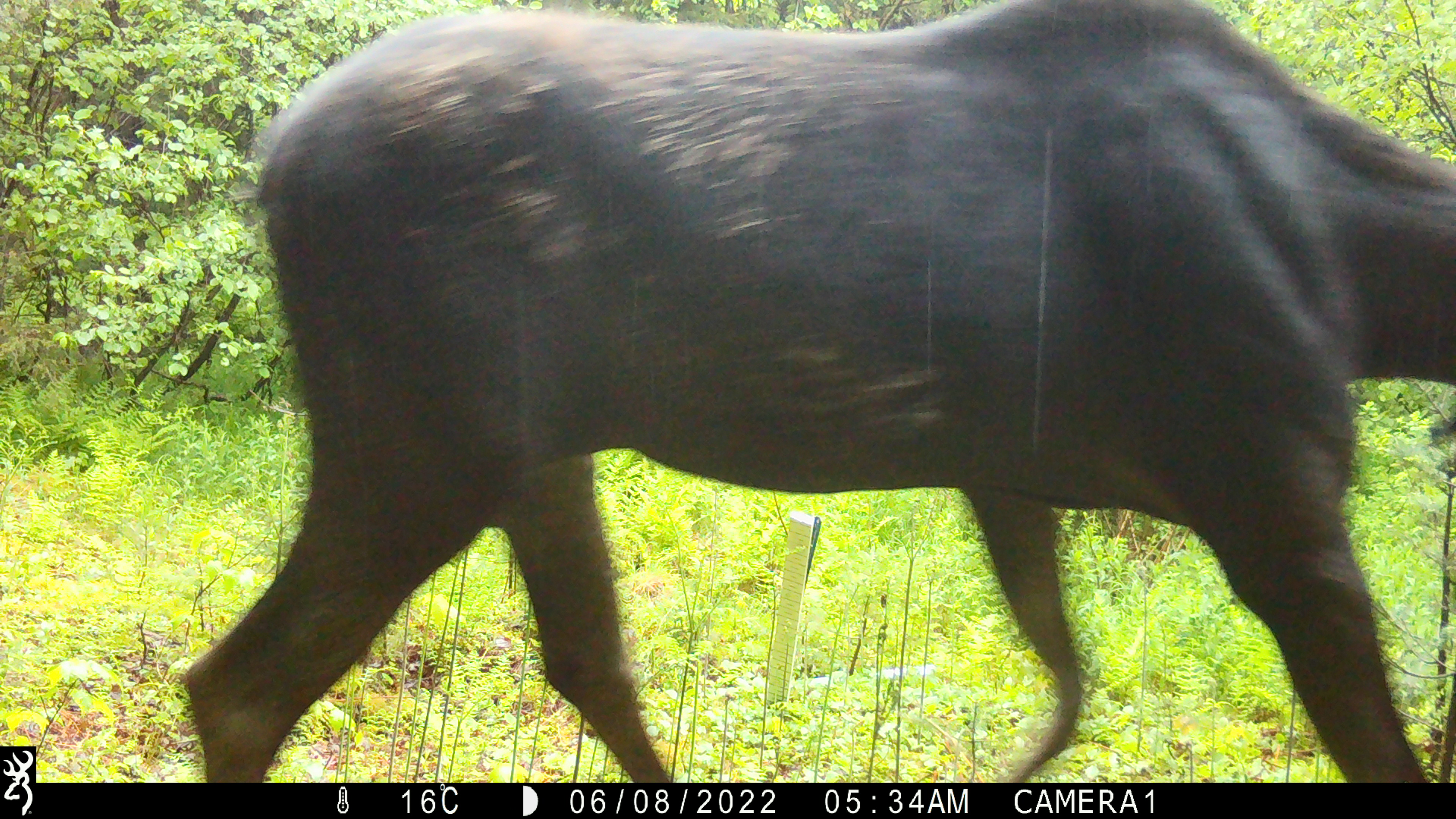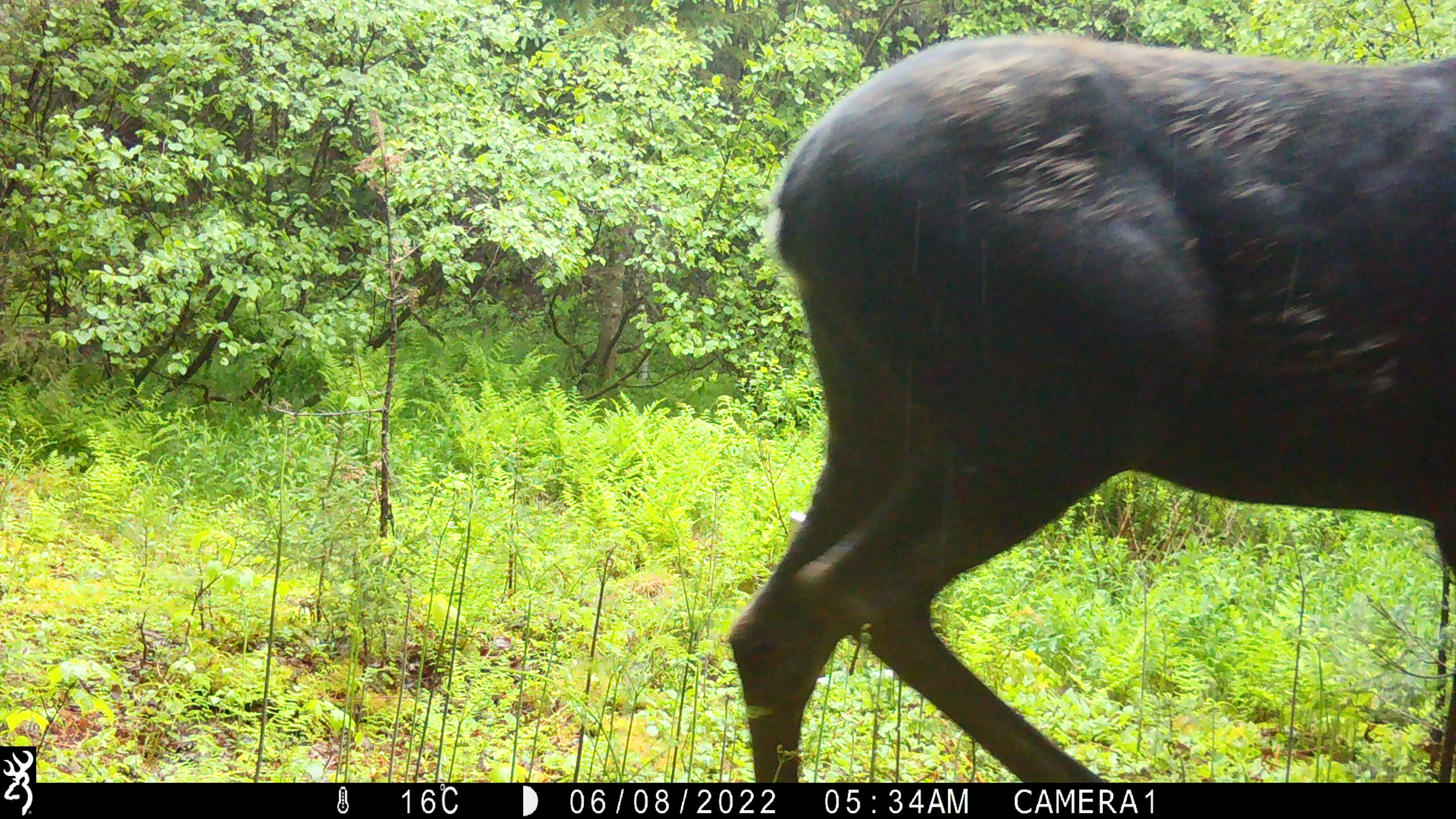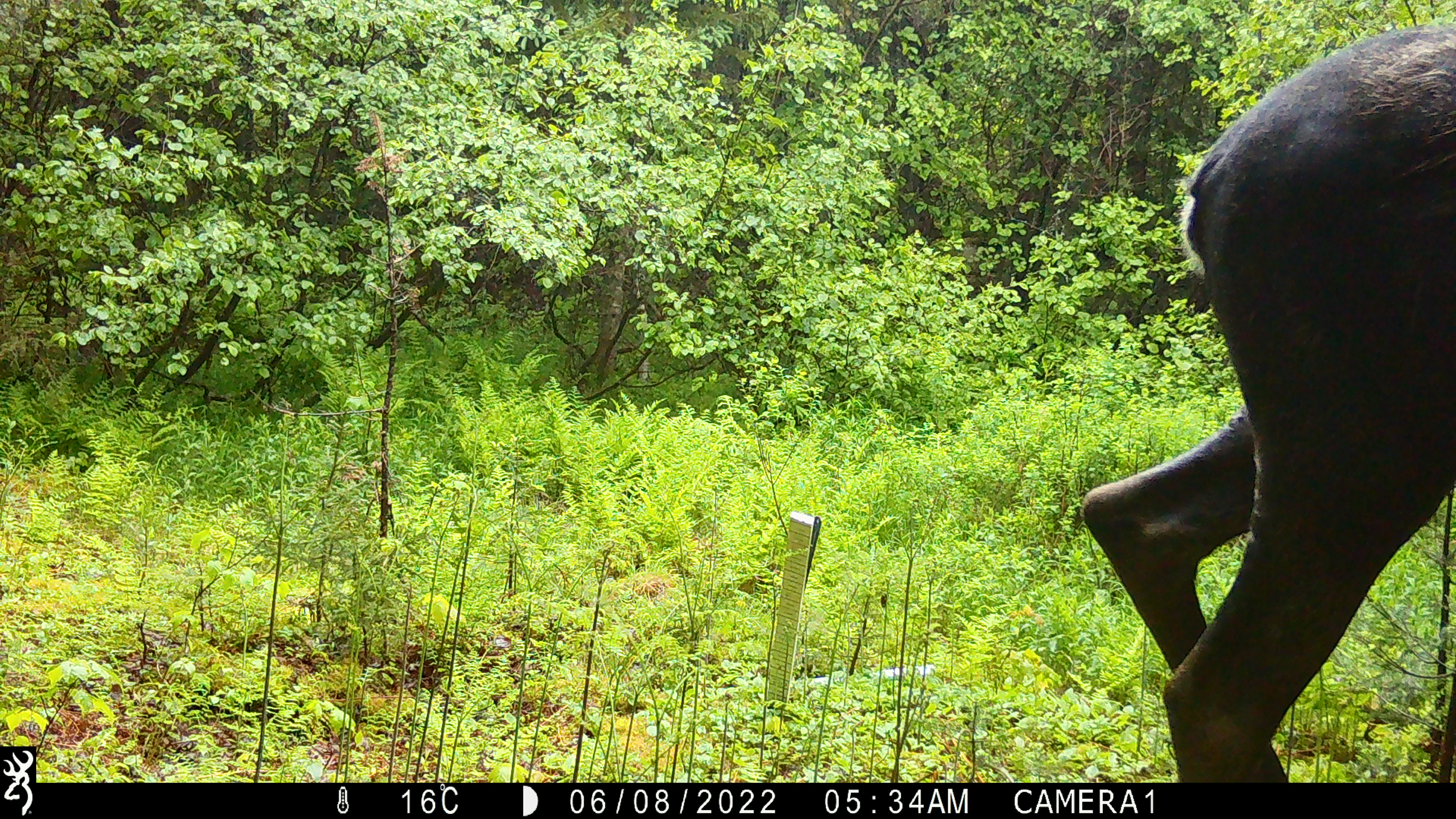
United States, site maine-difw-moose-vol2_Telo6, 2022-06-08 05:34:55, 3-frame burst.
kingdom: Animalia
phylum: Chordata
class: Mammalia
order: Artiodactyla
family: Cervidae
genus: Alces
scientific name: Alces alces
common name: moose